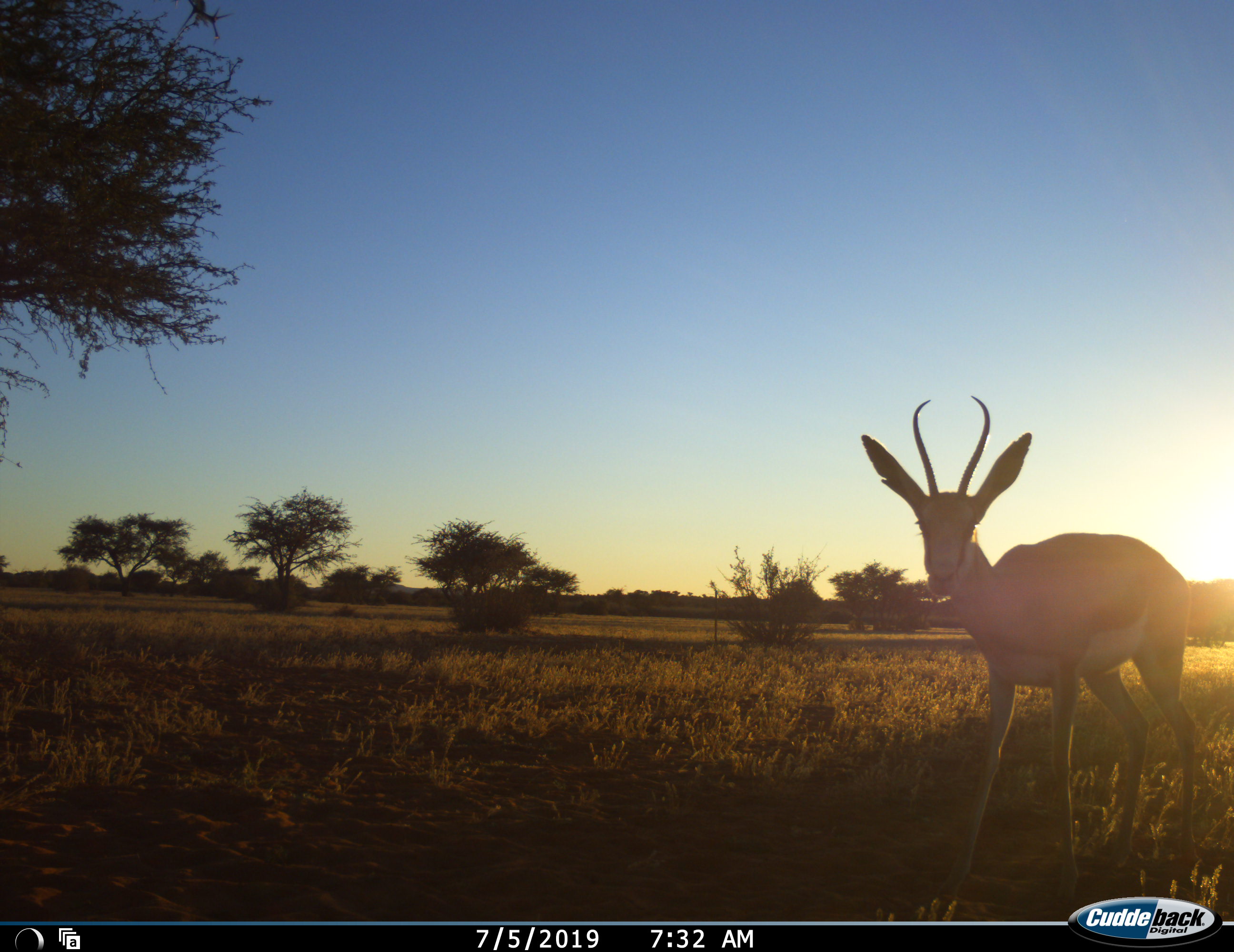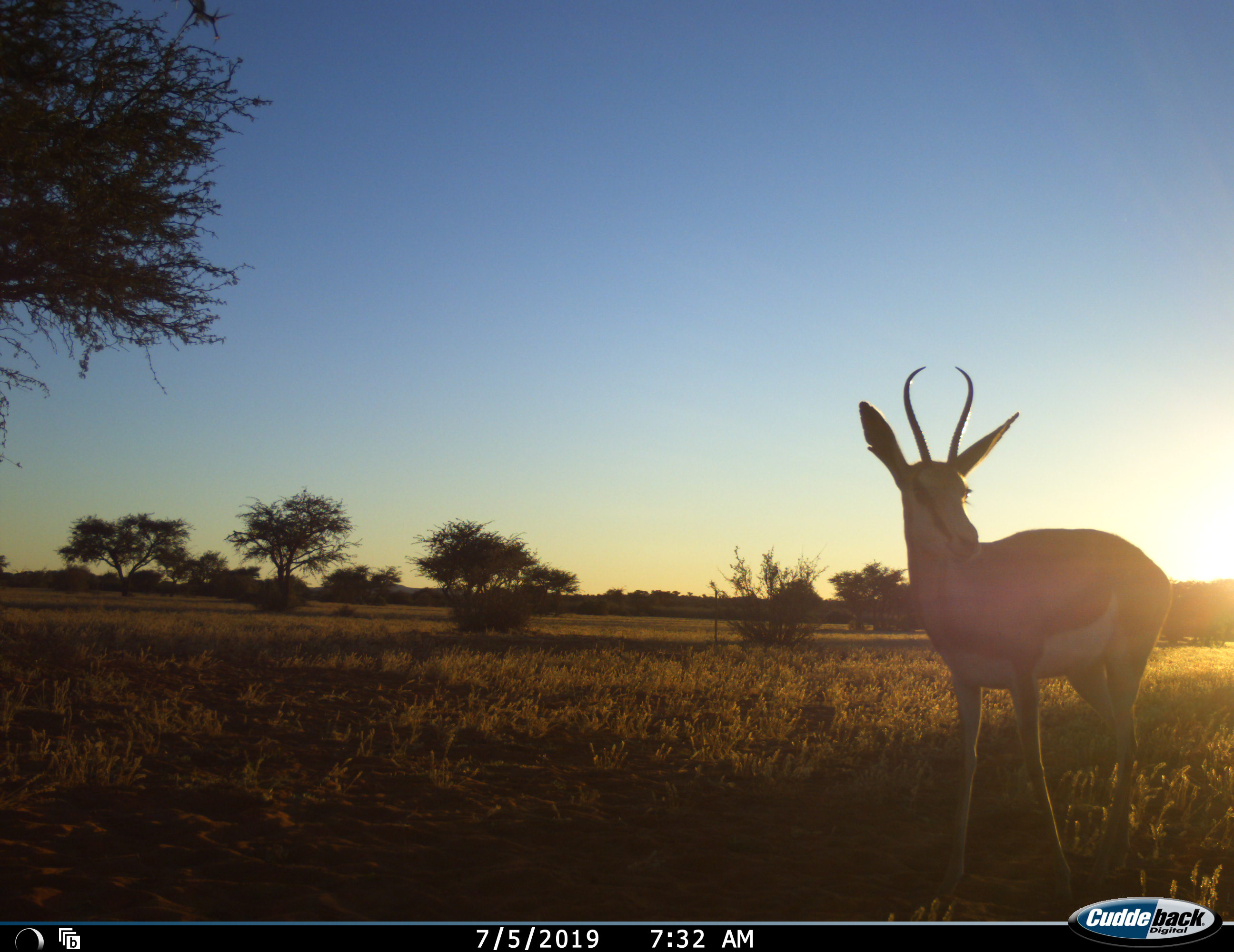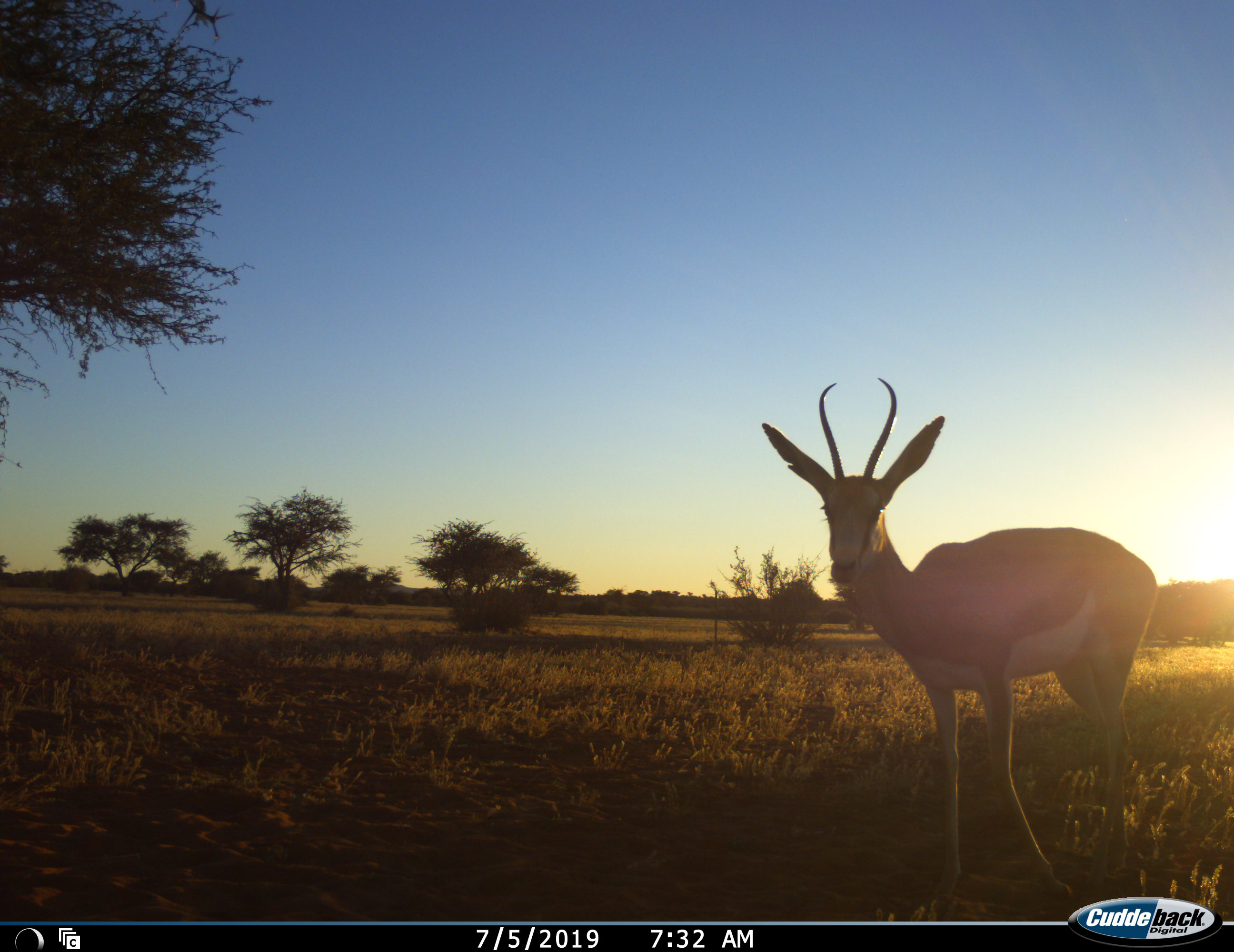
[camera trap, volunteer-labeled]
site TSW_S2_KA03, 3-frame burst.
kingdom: Animalia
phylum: Chordata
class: Mammalia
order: Artiodactyla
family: Bovidae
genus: Antidorcas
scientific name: Antidorcas marsupialis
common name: springbok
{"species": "springbok (Antidorcas marsupialis)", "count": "1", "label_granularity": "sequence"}